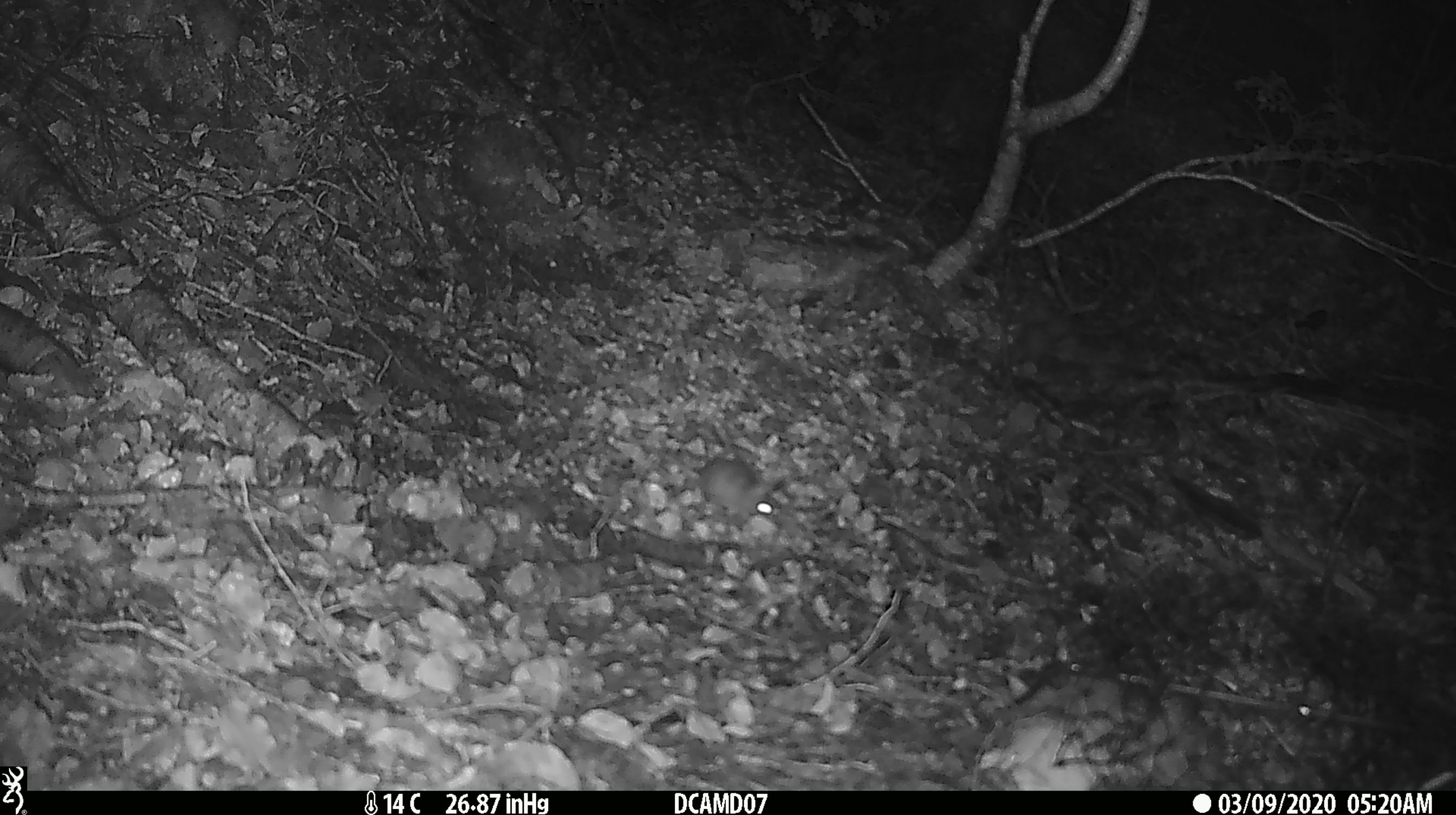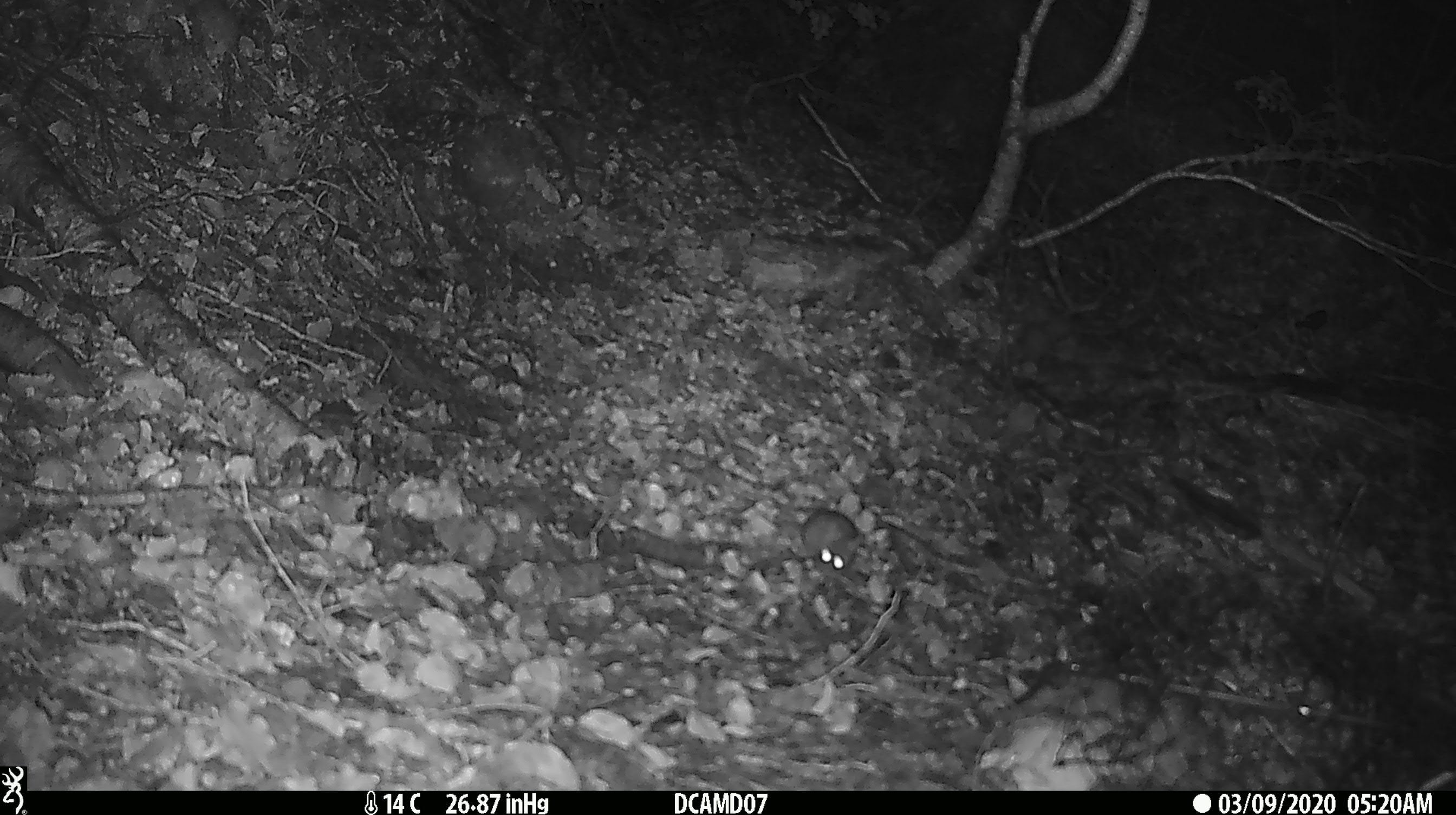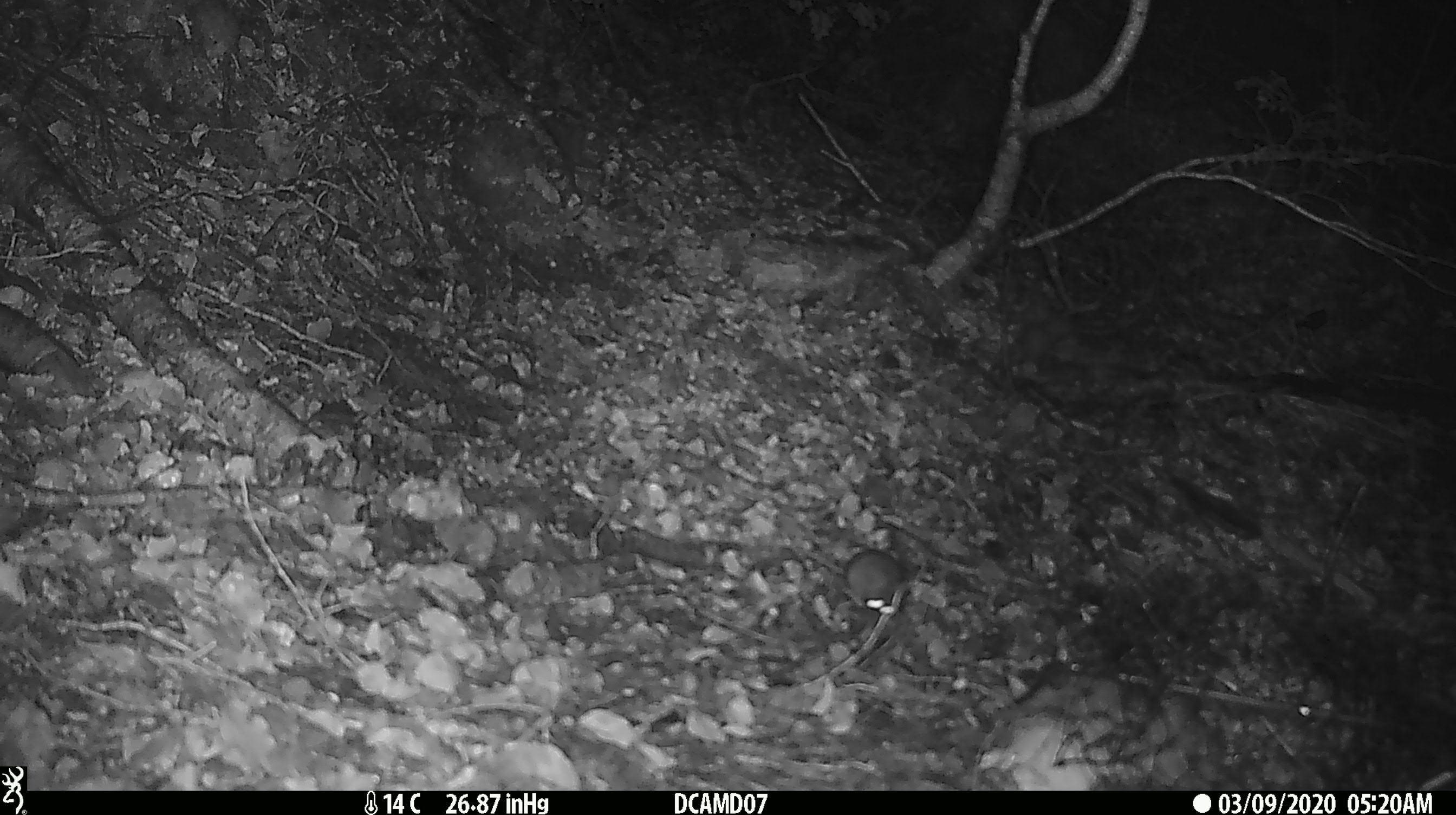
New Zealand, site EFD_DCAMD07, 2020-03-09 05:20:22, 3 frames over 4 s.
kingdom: Animalia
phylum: Chordata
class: Mammalia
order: Rodentia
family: Muridae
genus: Mus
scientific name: Mus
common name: mouse